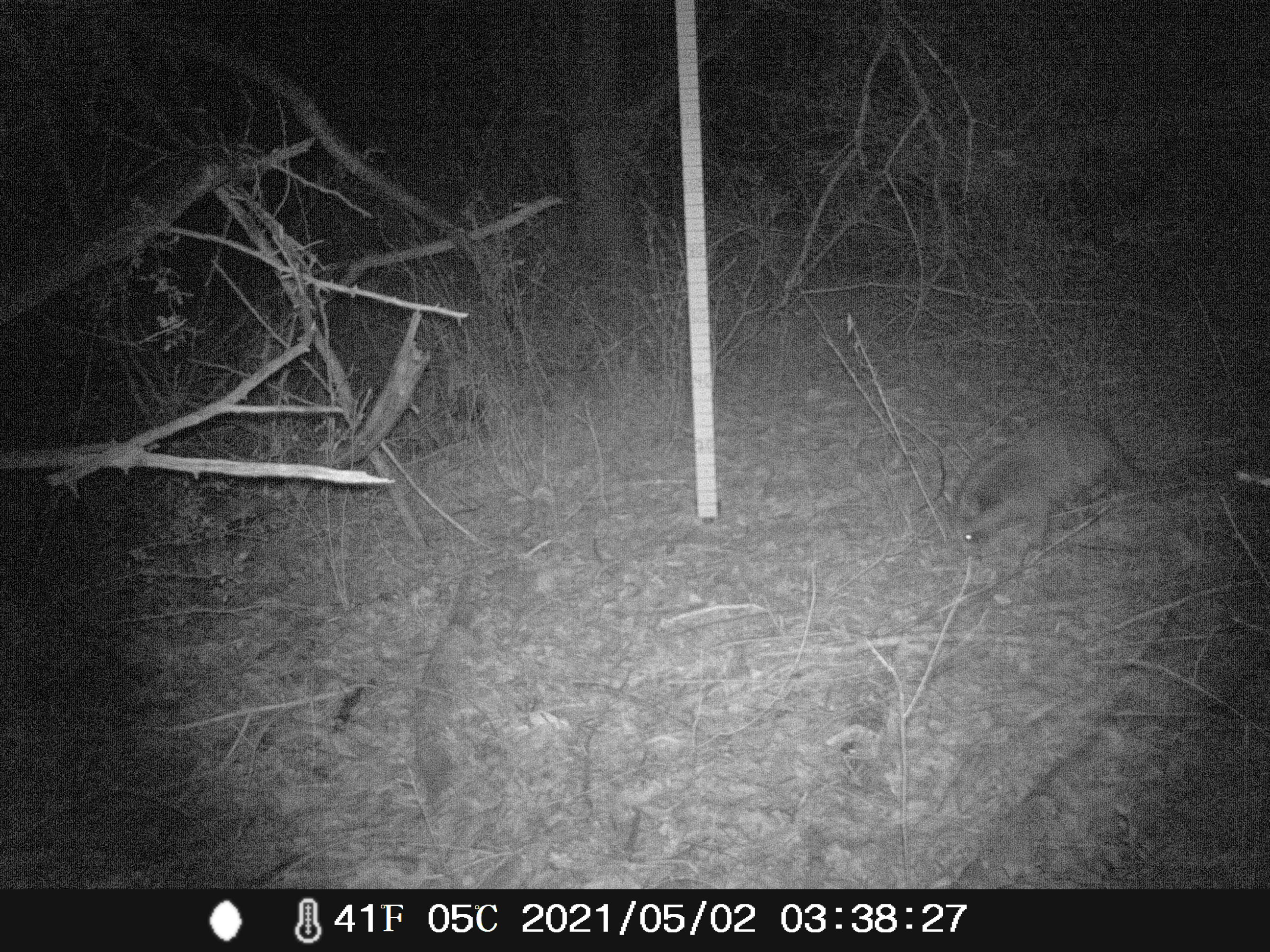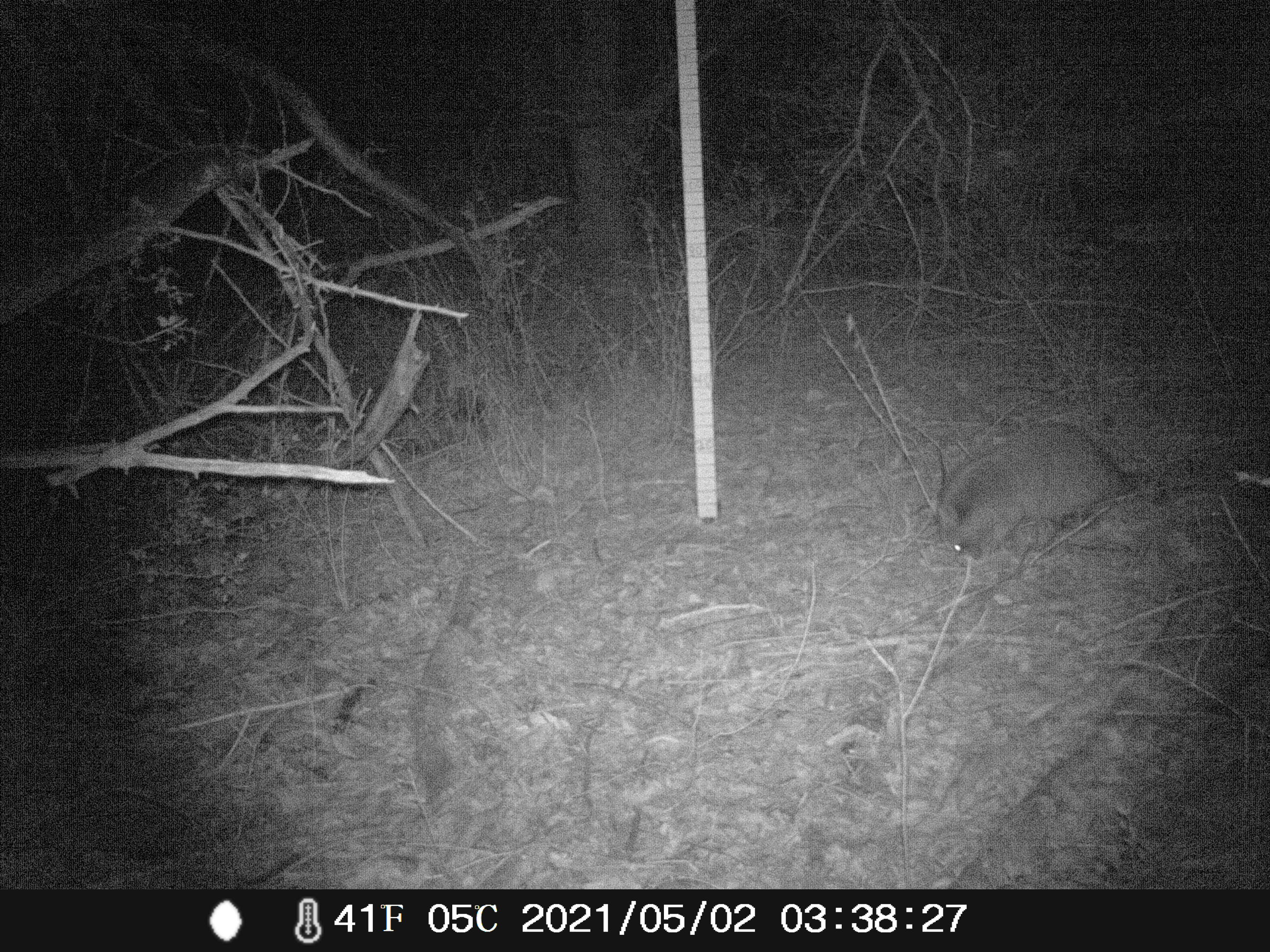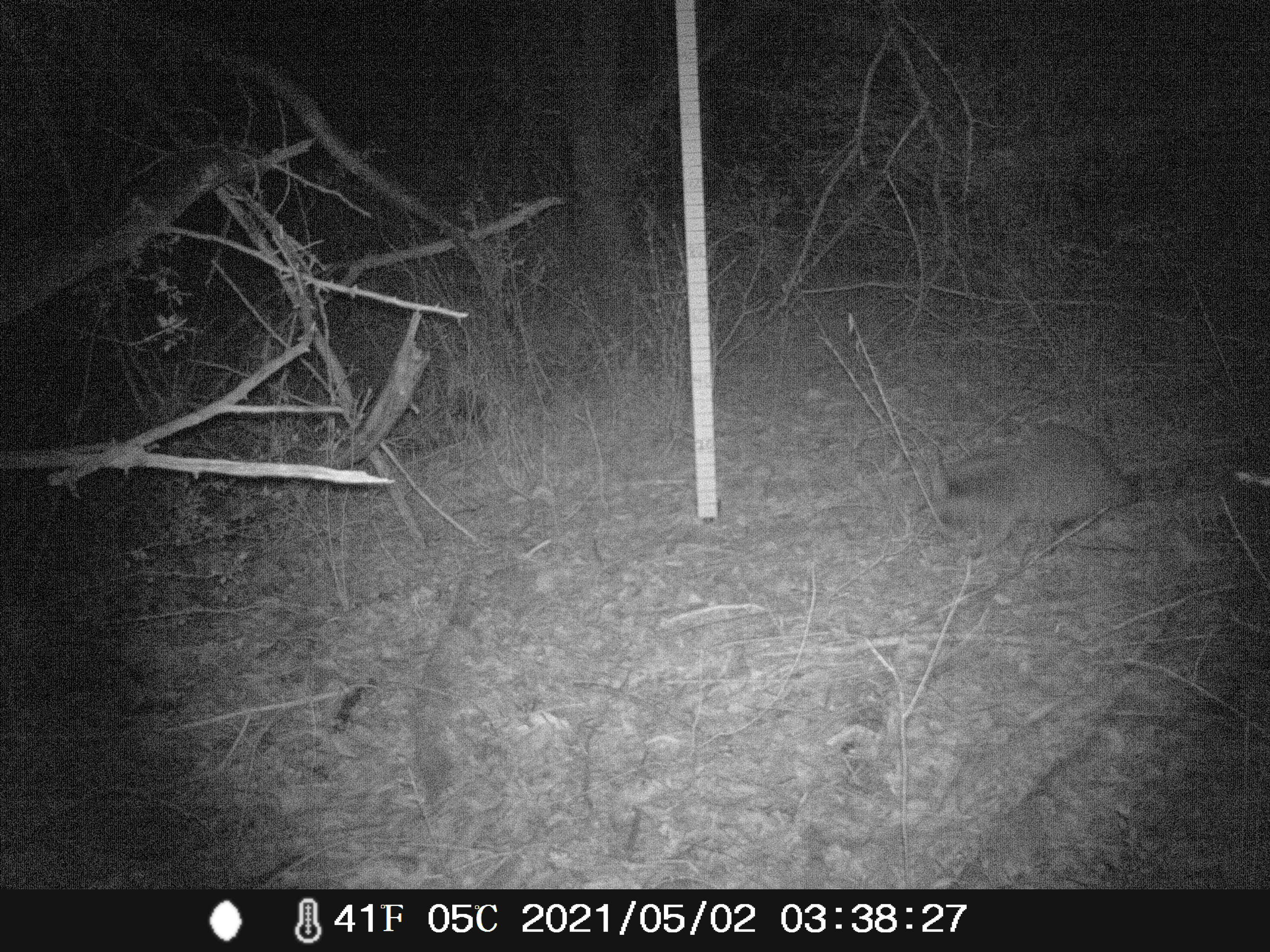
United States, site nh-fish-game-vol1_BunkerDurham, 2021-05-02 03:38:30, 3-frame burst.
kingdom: Animalia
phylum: Chordata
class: Mammalia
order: Carnivora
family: Procyonidae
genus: Procyon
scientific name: Procyon lotor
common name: raccoon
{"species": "raccoon (Procyon lotor)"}